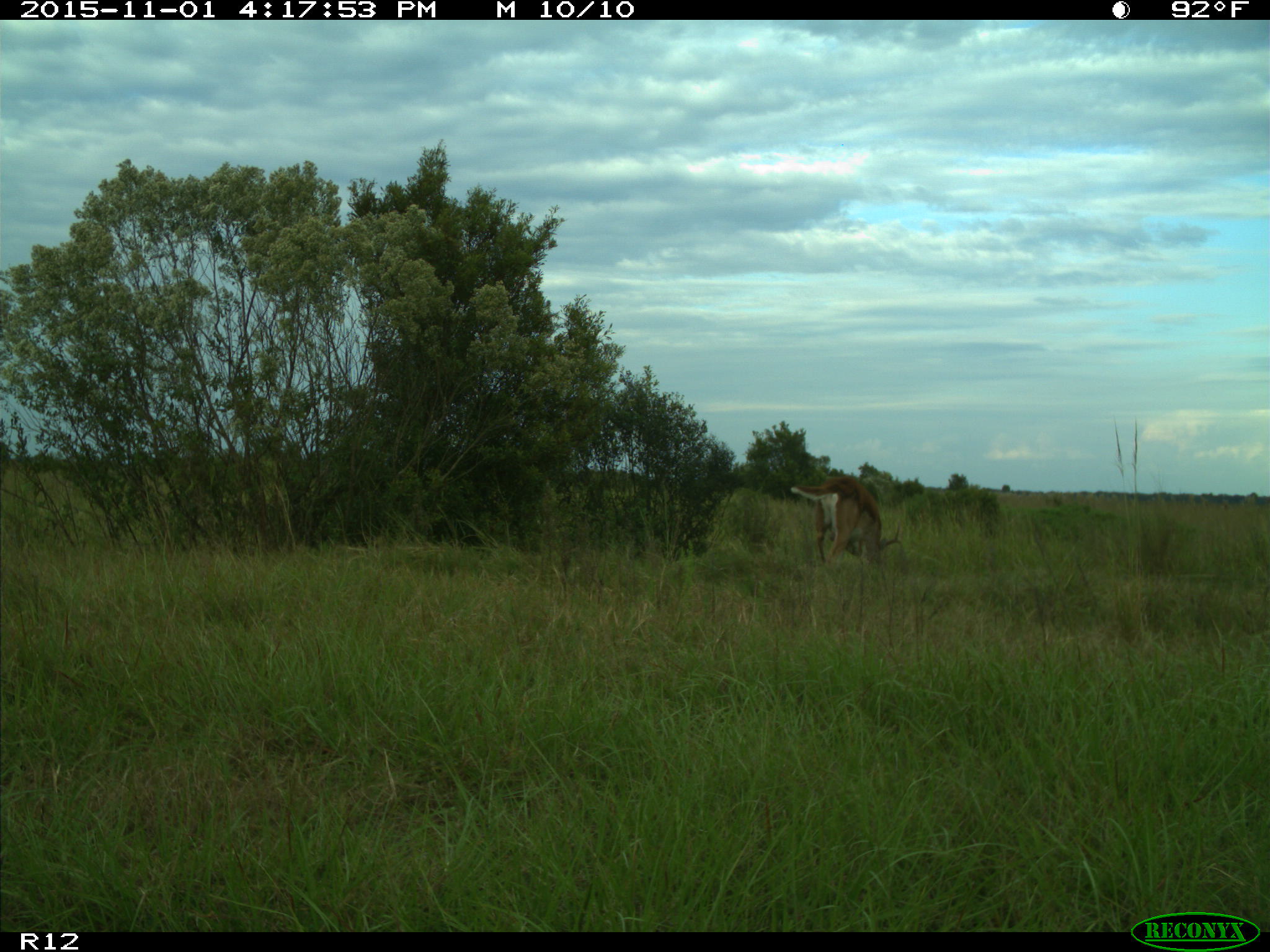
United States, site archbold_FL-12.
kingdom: Animalia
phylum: Chordata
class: Mammalia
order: Artiodactyla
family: Cervidae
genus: Odocoileus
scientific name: Odocoileus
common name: deer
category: unidentified deer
Unidentified deer (deer) (Odocoileus).